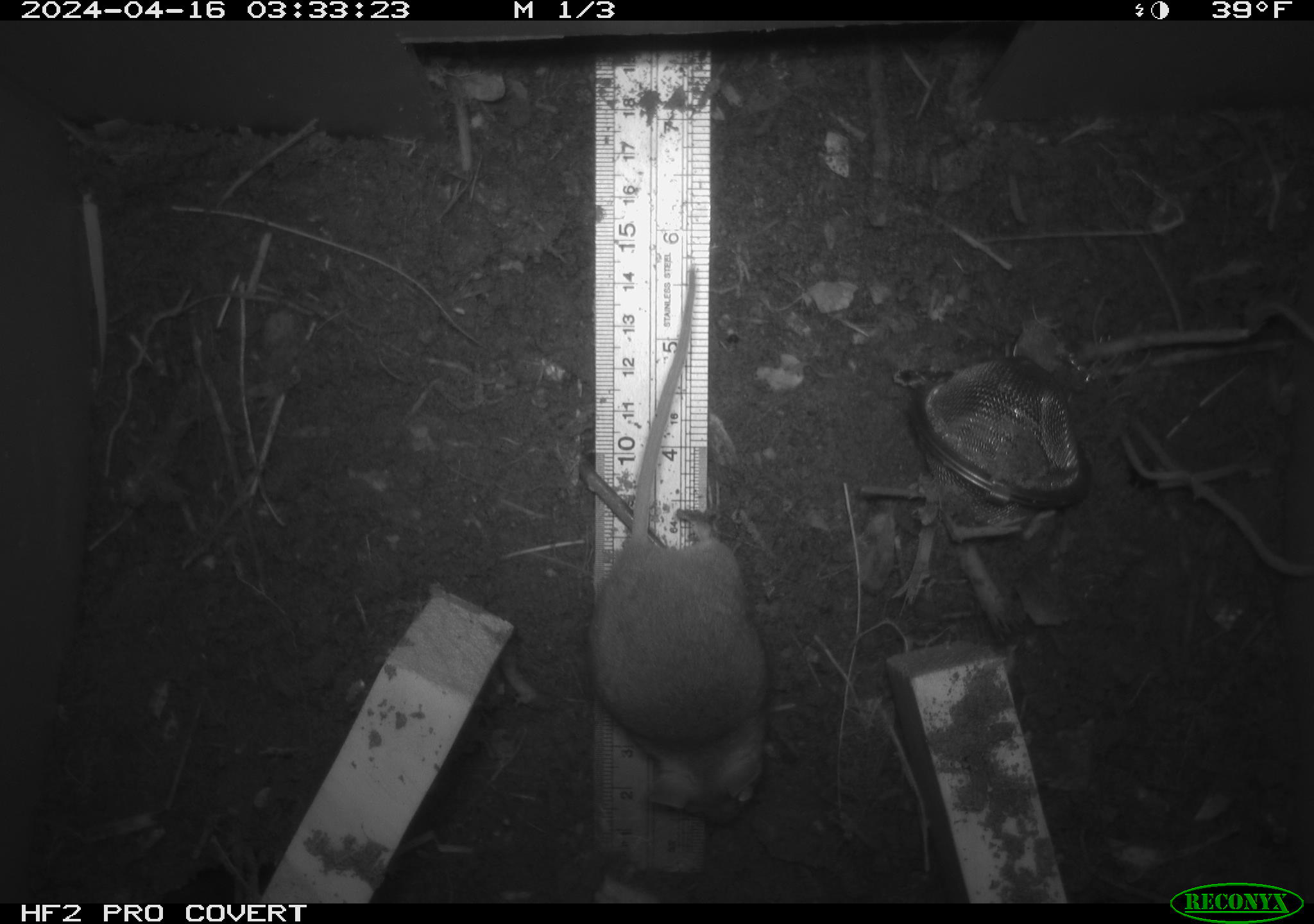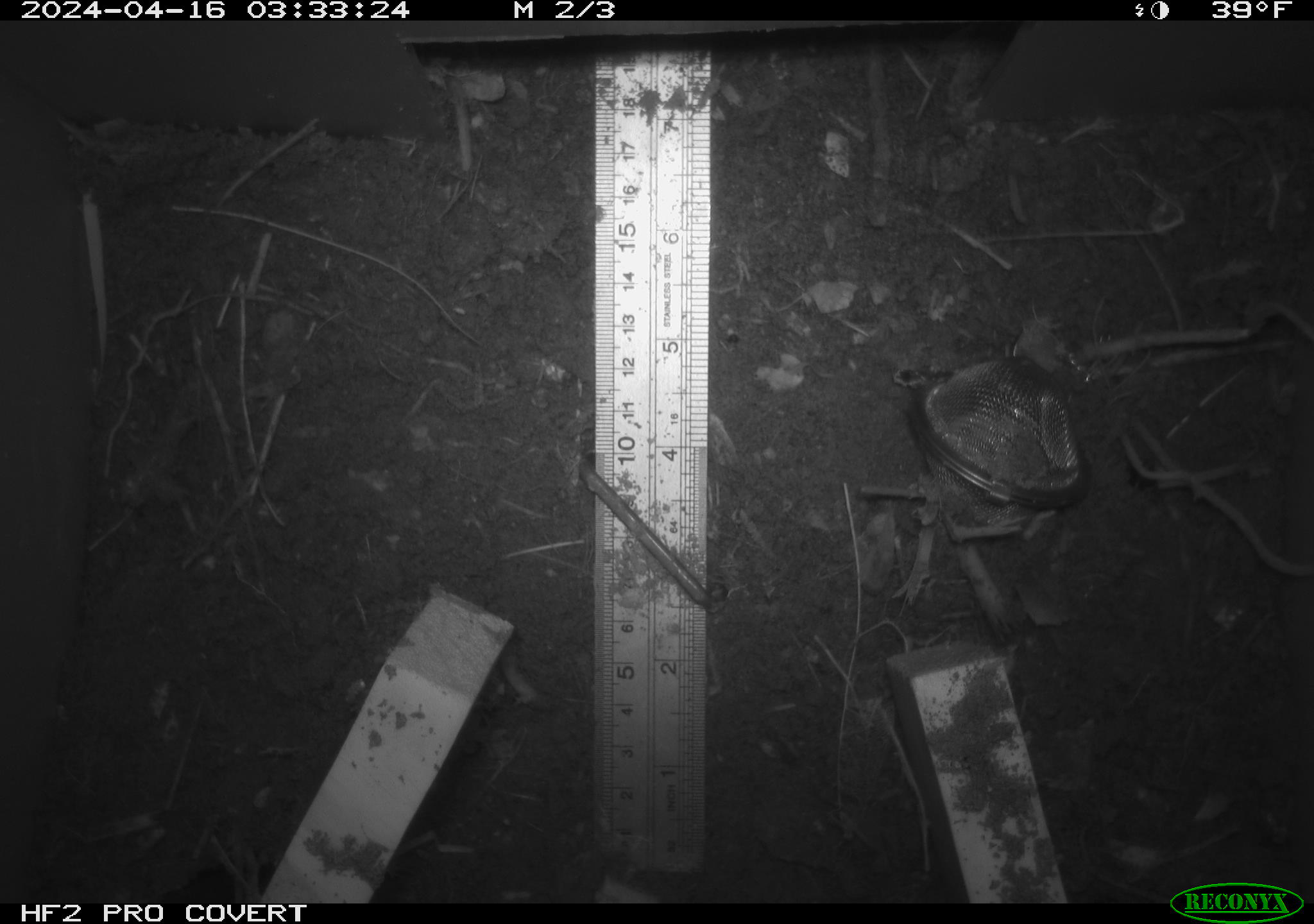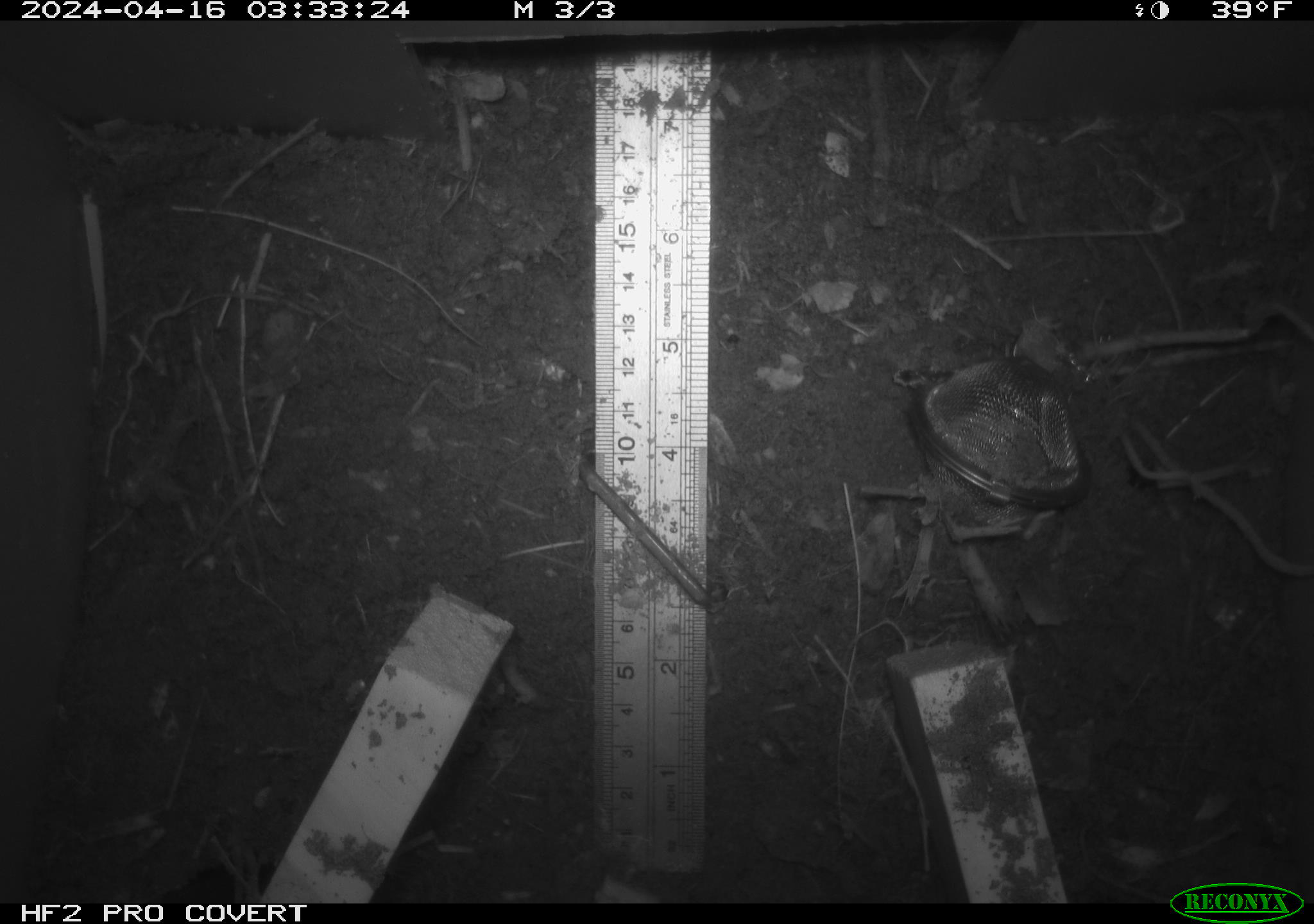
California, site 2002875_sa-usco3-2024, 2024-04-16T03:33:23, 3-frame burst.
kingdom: Animalia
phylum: Chordata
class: Mammalia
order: Rodentia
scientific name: Rodentia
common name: mouse species